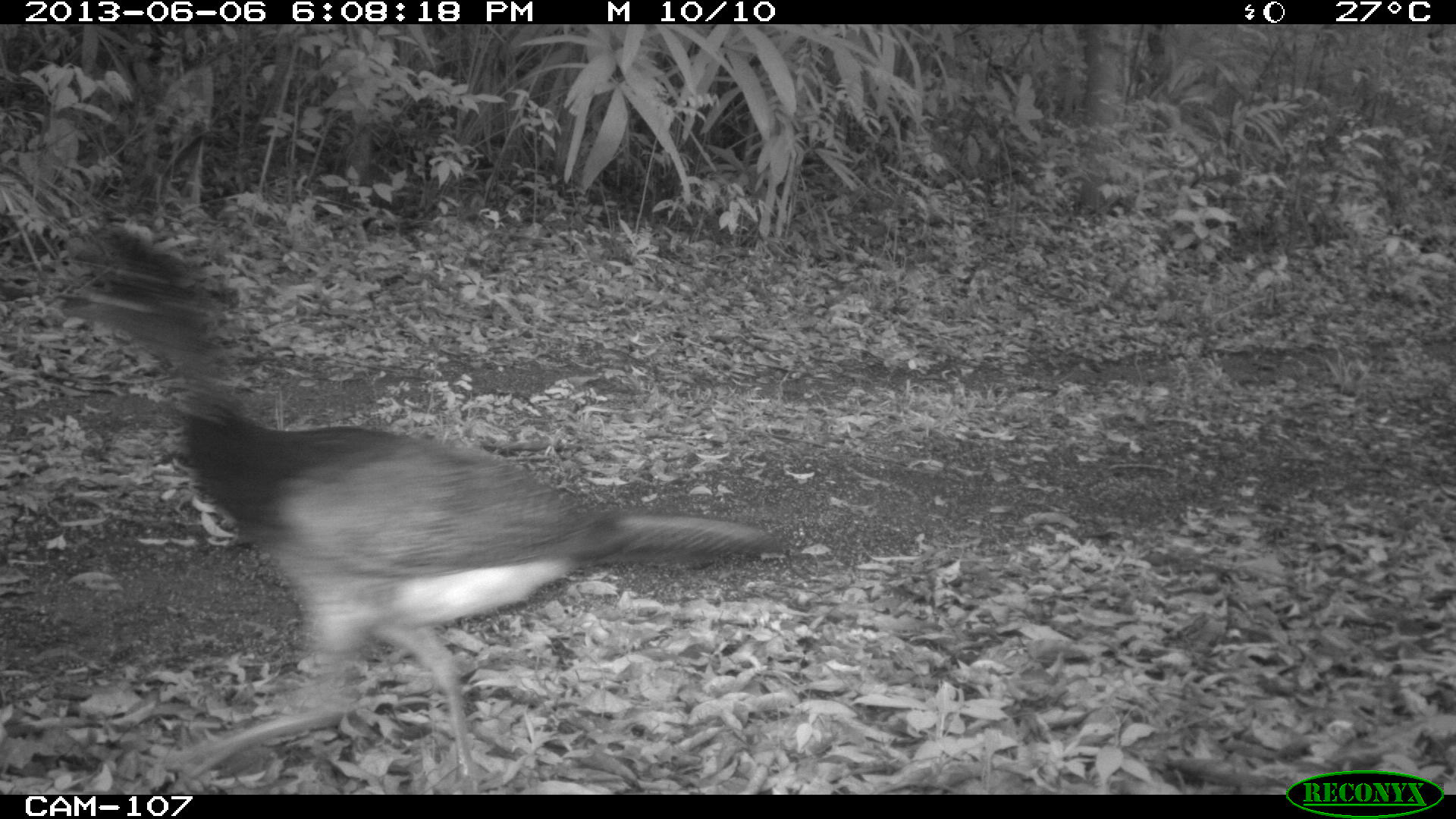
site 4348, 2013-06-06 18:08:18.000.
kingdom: Animalia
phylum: Chordata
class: Aves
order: Galliformes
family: Cracidae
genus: Crax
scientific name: Crax rubra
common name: great curassow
Crax rubra (great curassow), count 5.